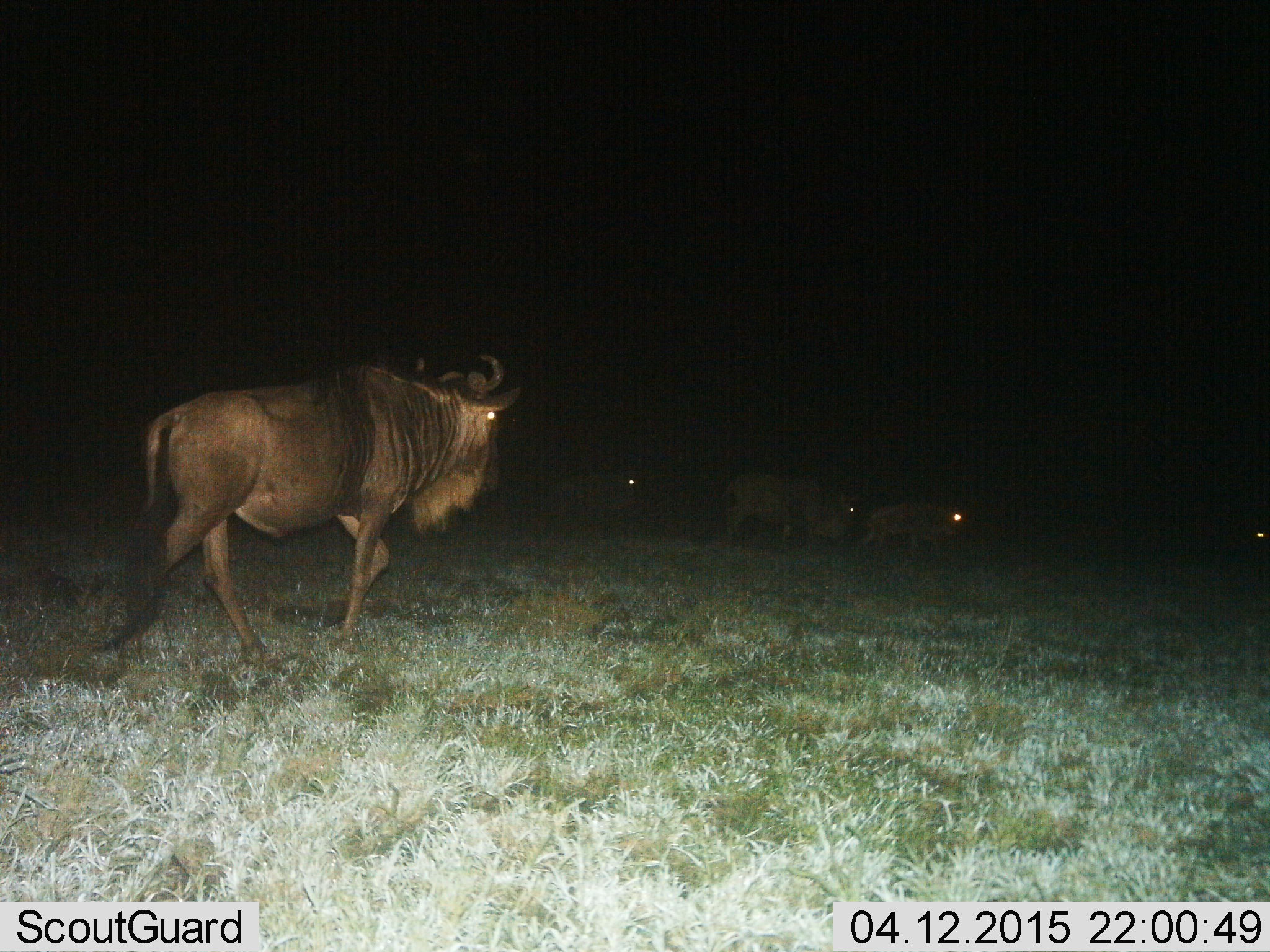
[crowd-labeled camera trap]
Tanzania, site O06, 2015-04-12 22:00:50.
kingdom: Animalia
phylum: Chordata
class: Mammalia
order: Artiodactyla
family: Bovidae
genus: Connochaetes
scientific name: Connochaetes taurinus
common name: blue wildebeest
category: wildebeest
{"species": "wildebeest (blue wildebeest) (Connochaetes taurinus)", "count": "4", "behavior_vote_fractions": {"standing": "30%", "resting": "10%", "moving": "100%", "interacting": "0%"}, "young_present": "10%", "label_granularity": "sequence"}